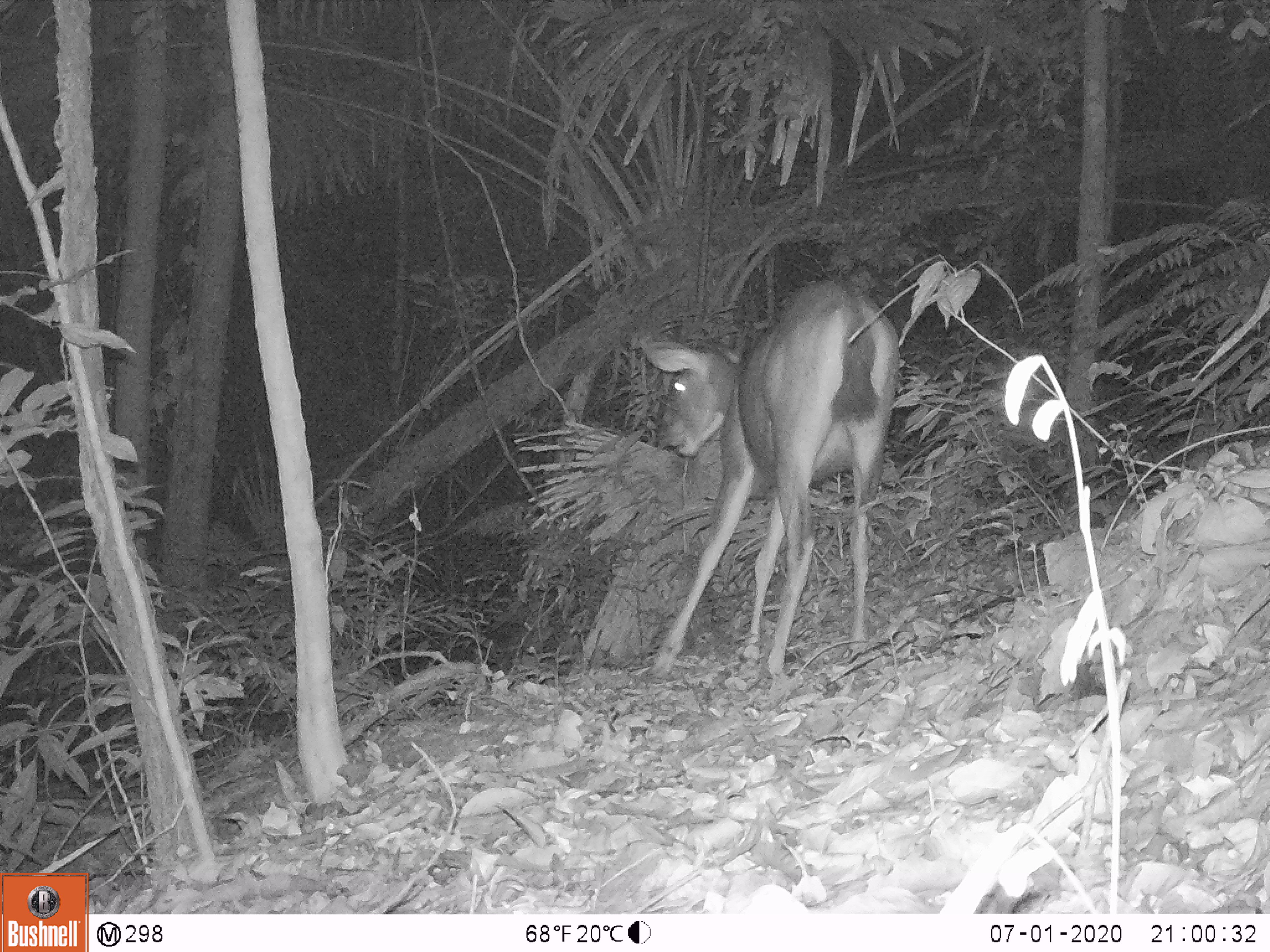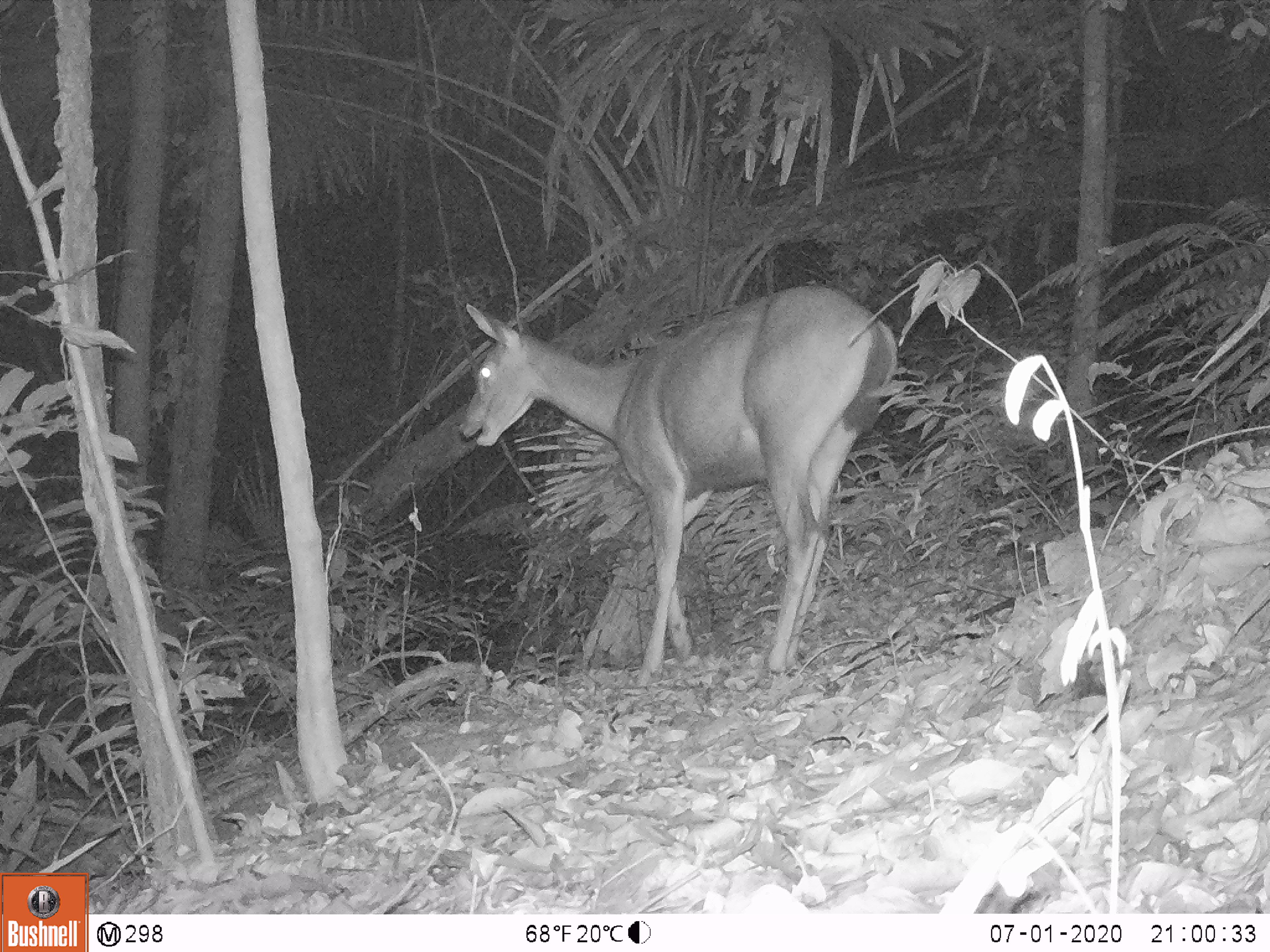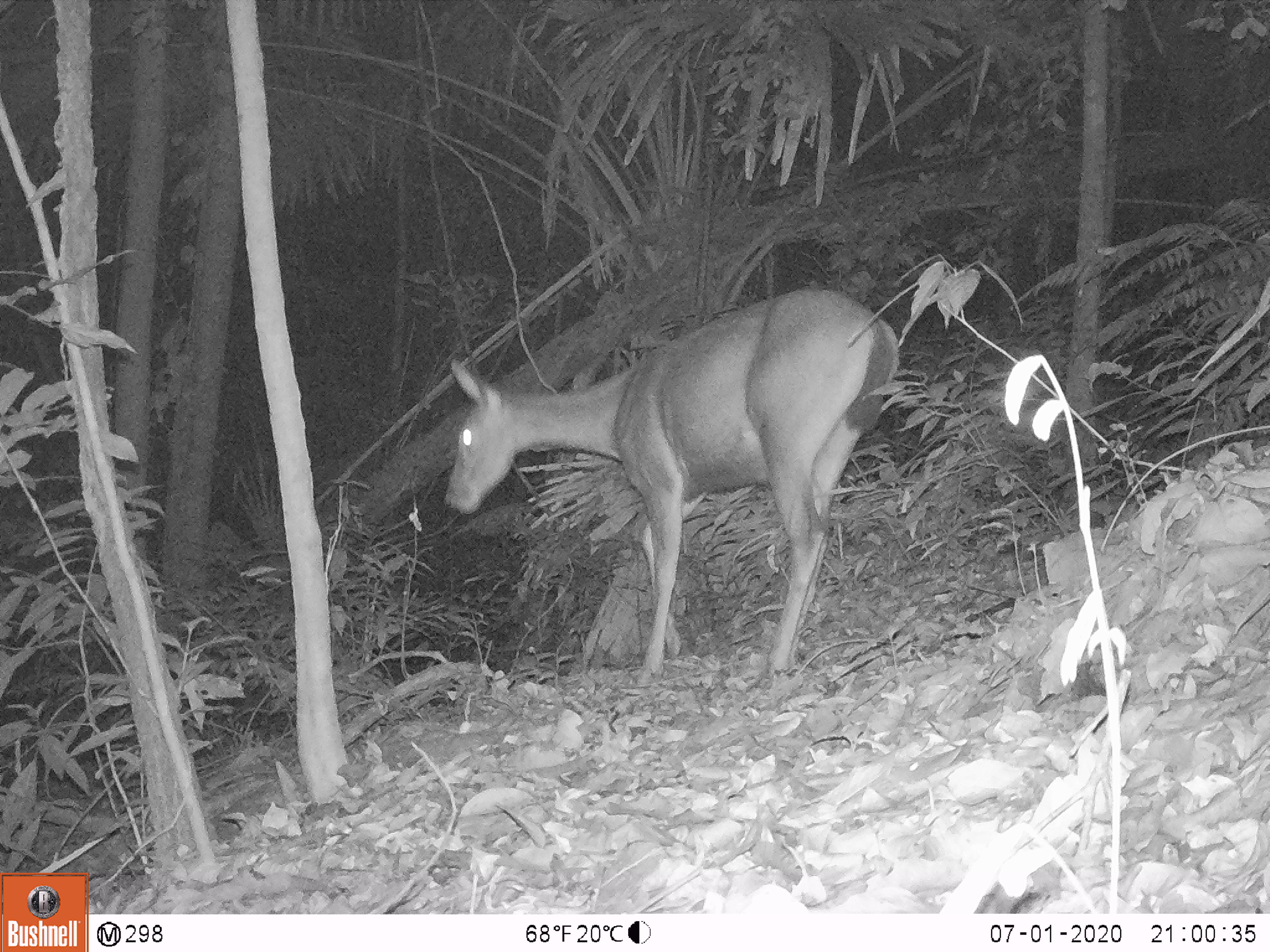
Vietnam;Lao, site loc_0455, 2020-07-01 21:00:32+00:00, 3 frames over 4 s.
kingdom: Animalia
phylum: Chordata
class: Mammalia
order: Artiodactyla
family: Cervidae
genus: Rusa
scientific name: Rusa unicolor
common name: sambar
Sambar (Rusa unicolor). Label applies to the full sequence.